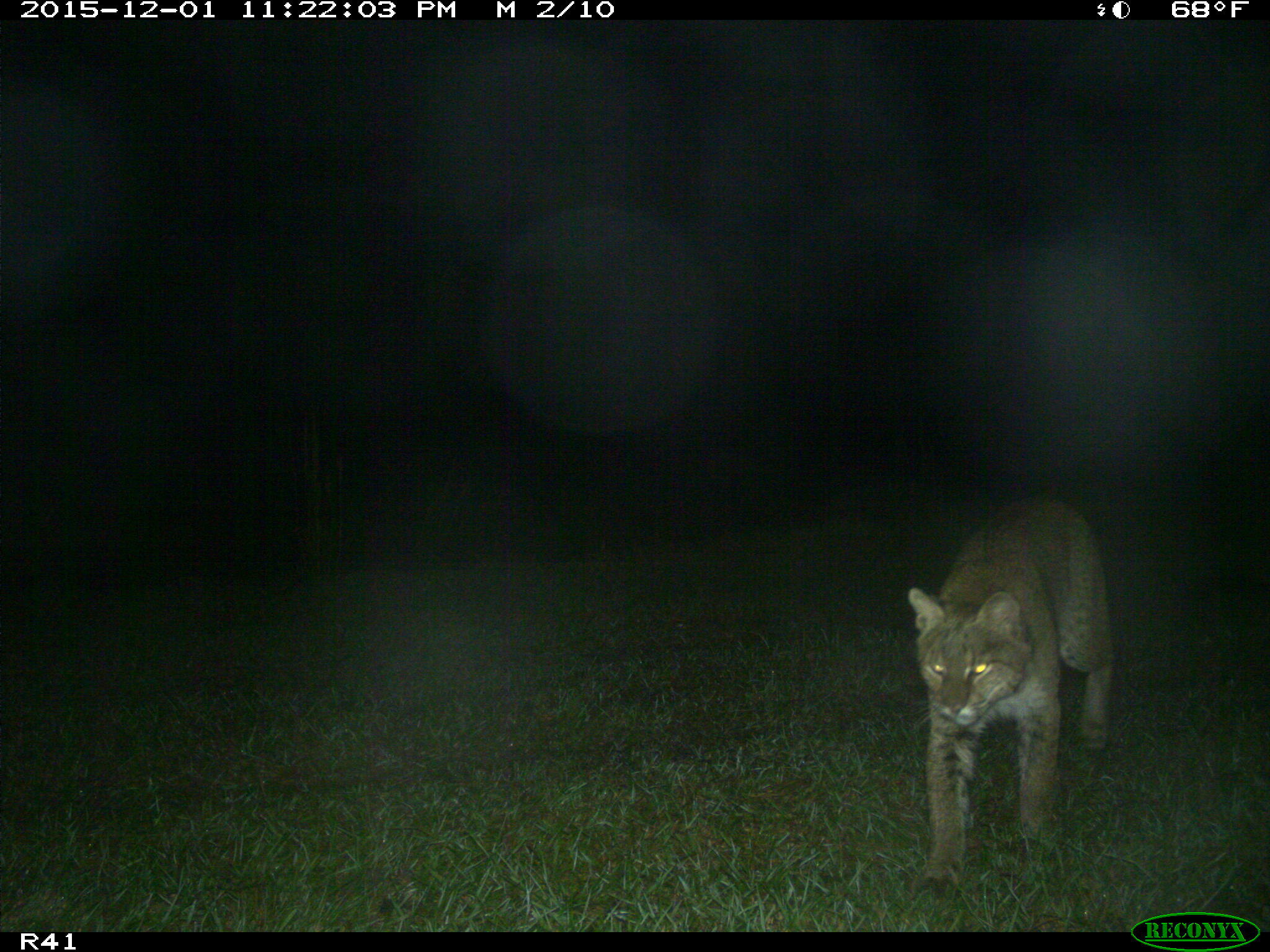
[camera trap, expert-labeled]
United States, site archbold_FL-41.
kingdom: Animalia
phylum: Chordata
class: Mammalia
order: Carnivora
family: Felidae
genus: Lynx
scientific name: Lynx rufus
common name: bobcat